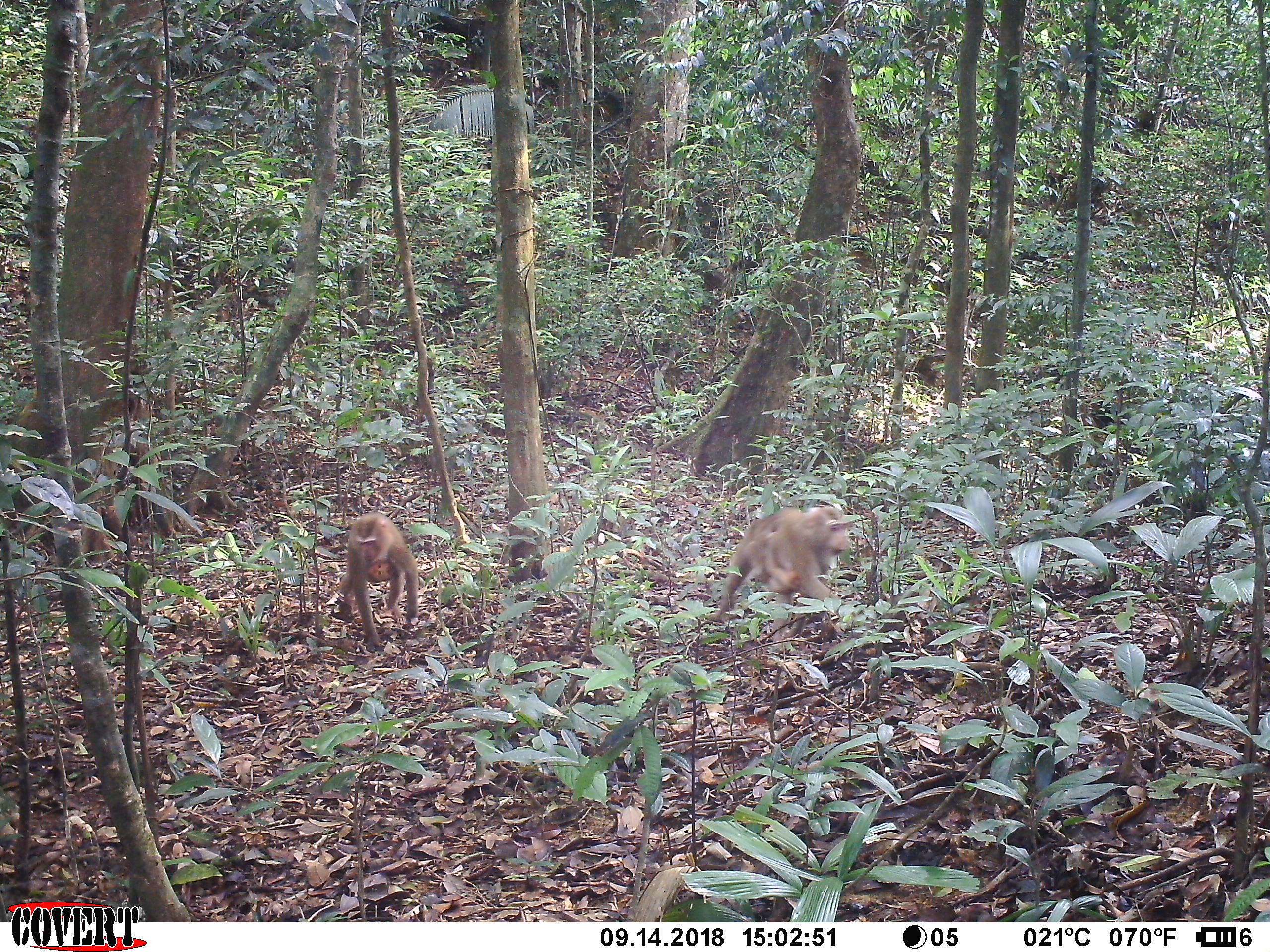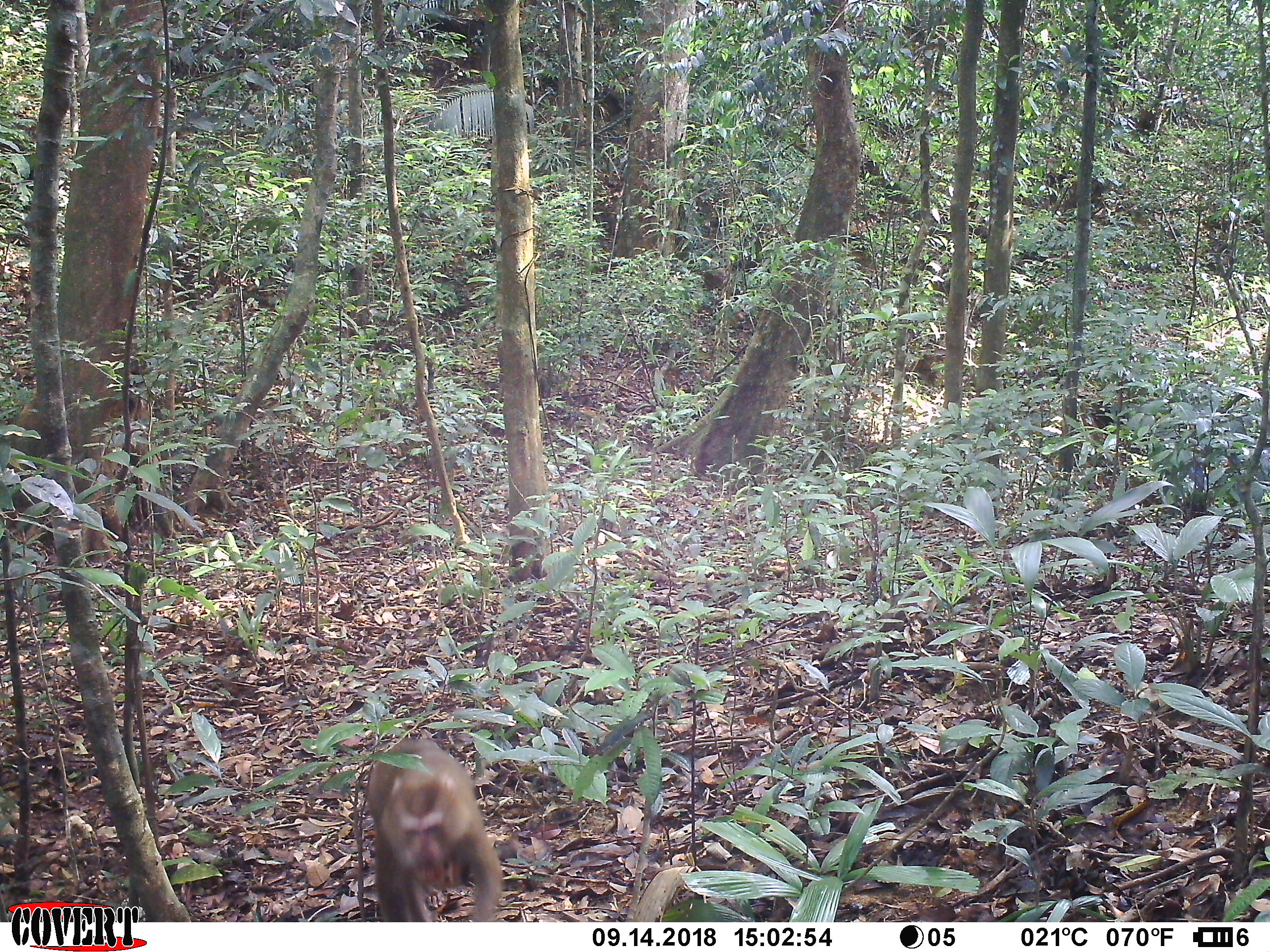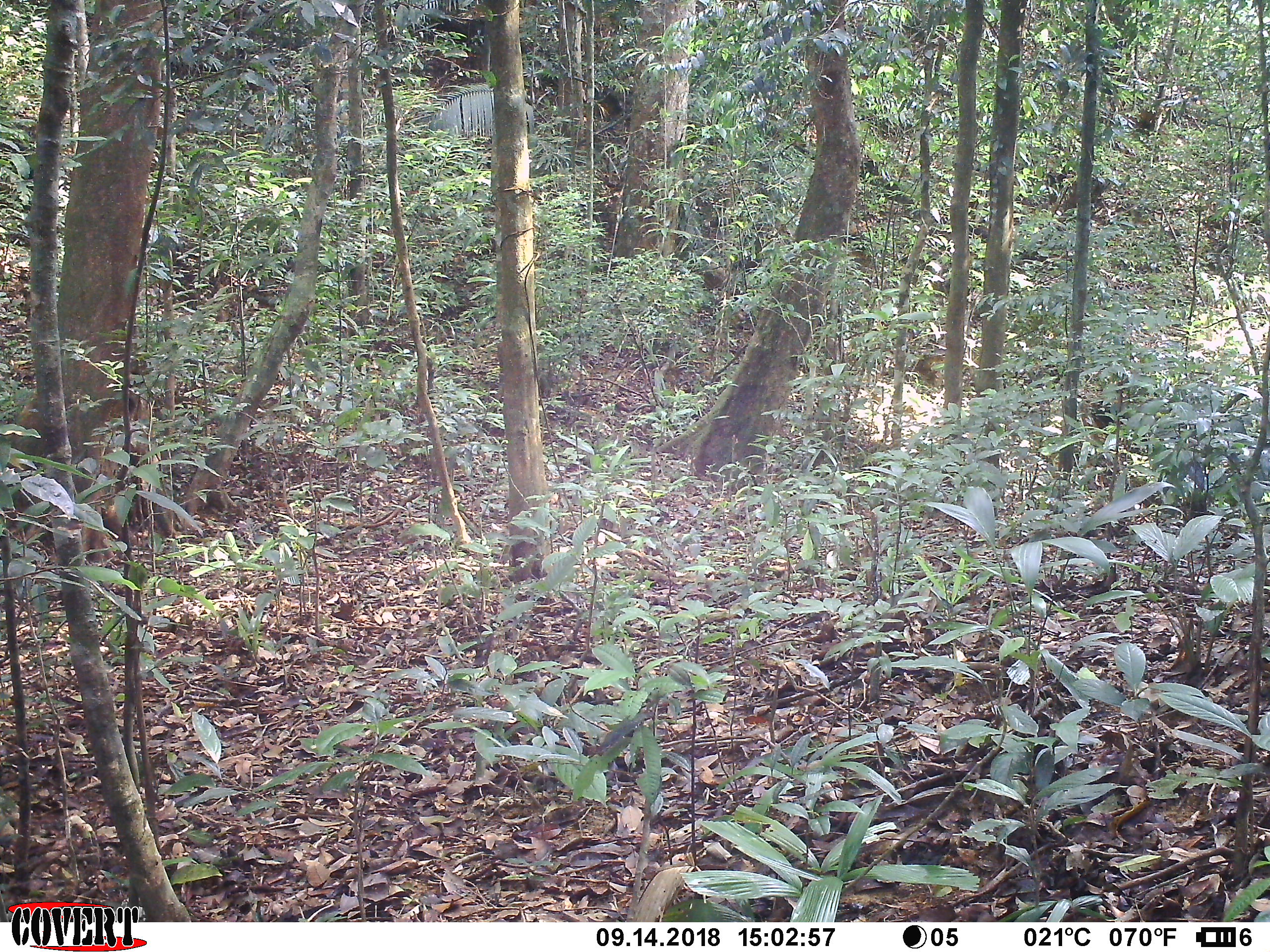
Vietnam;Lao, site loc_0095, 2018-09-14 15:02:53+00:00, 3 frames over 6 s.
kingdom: Animalia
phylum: Chordata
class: Mammalia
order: Primates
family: Cercopithecidae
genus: Macaca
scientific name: Macaca nemestrina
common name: pig-tailed macaque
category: pig tailed macaque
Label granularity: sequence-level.